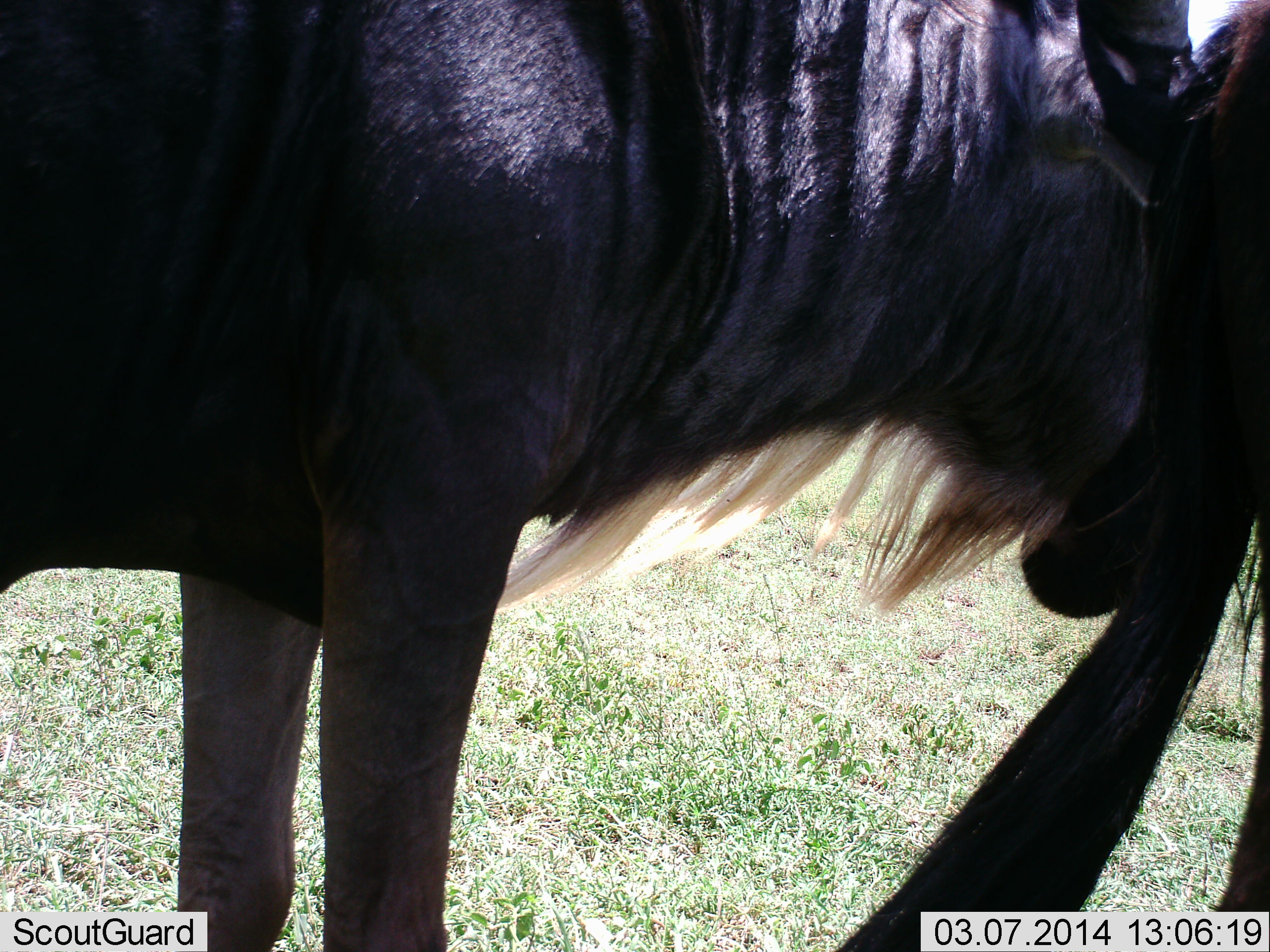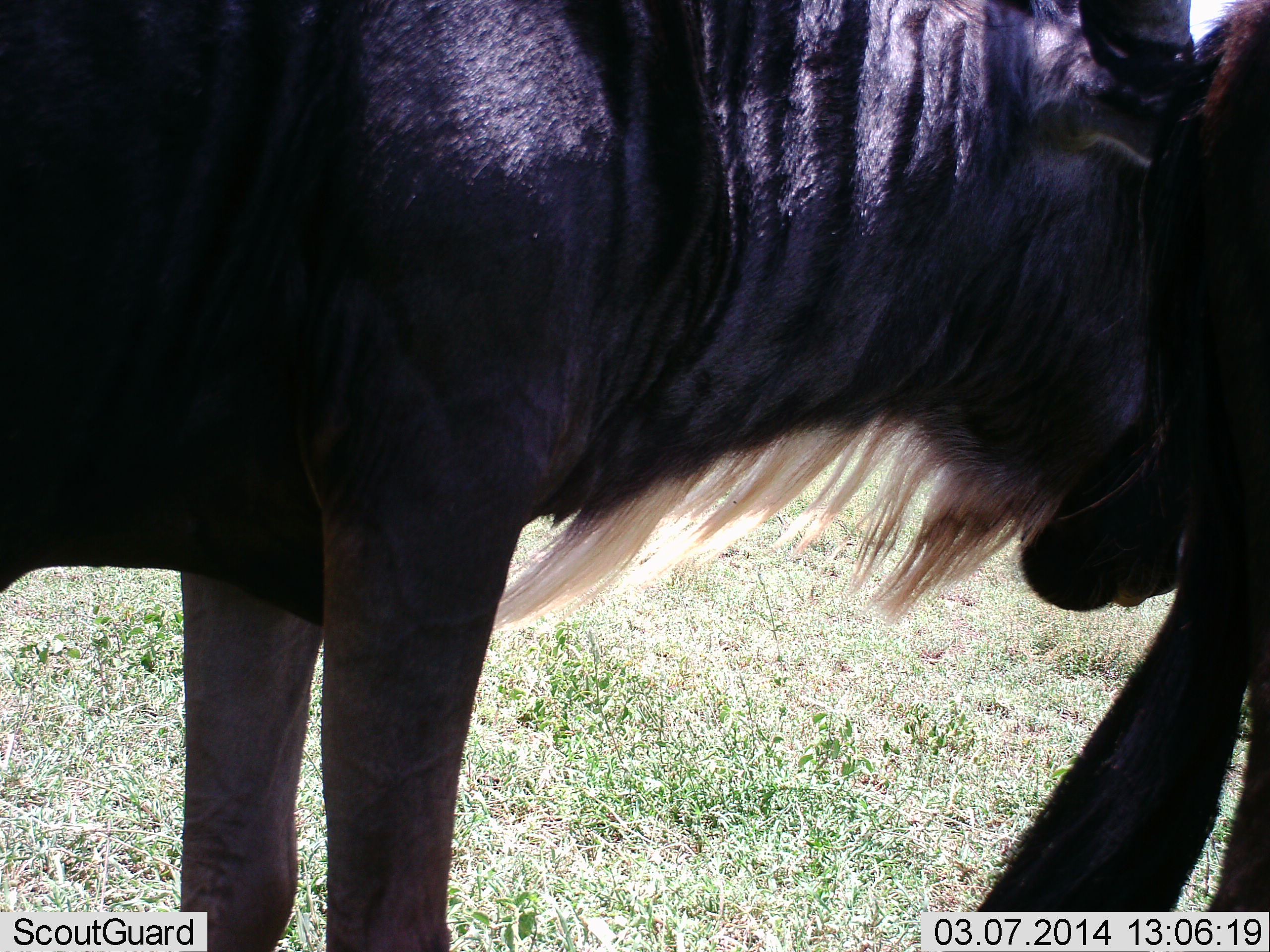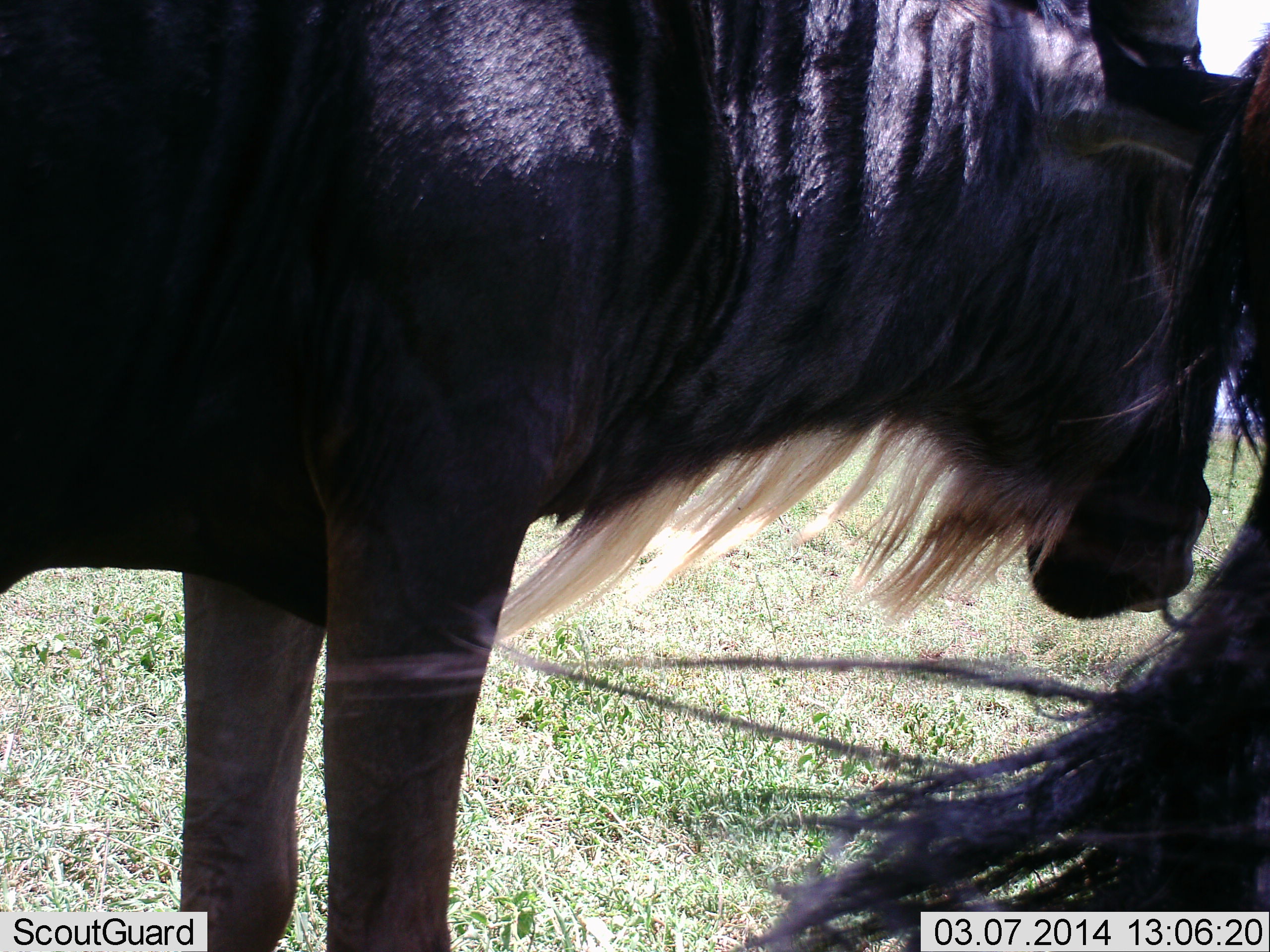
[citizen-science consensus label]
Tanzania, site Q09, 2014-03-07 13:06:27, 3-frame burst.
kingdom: Animalia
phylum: Chordata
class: Mammalia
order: Artiodactyla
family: Bovidae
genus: Connochaetes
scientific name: Connochaetes taurinus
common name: blue wildebeest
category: wildebeest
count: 2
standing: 93%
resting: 0%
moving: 4%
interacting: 11%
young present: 0%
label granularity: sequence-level